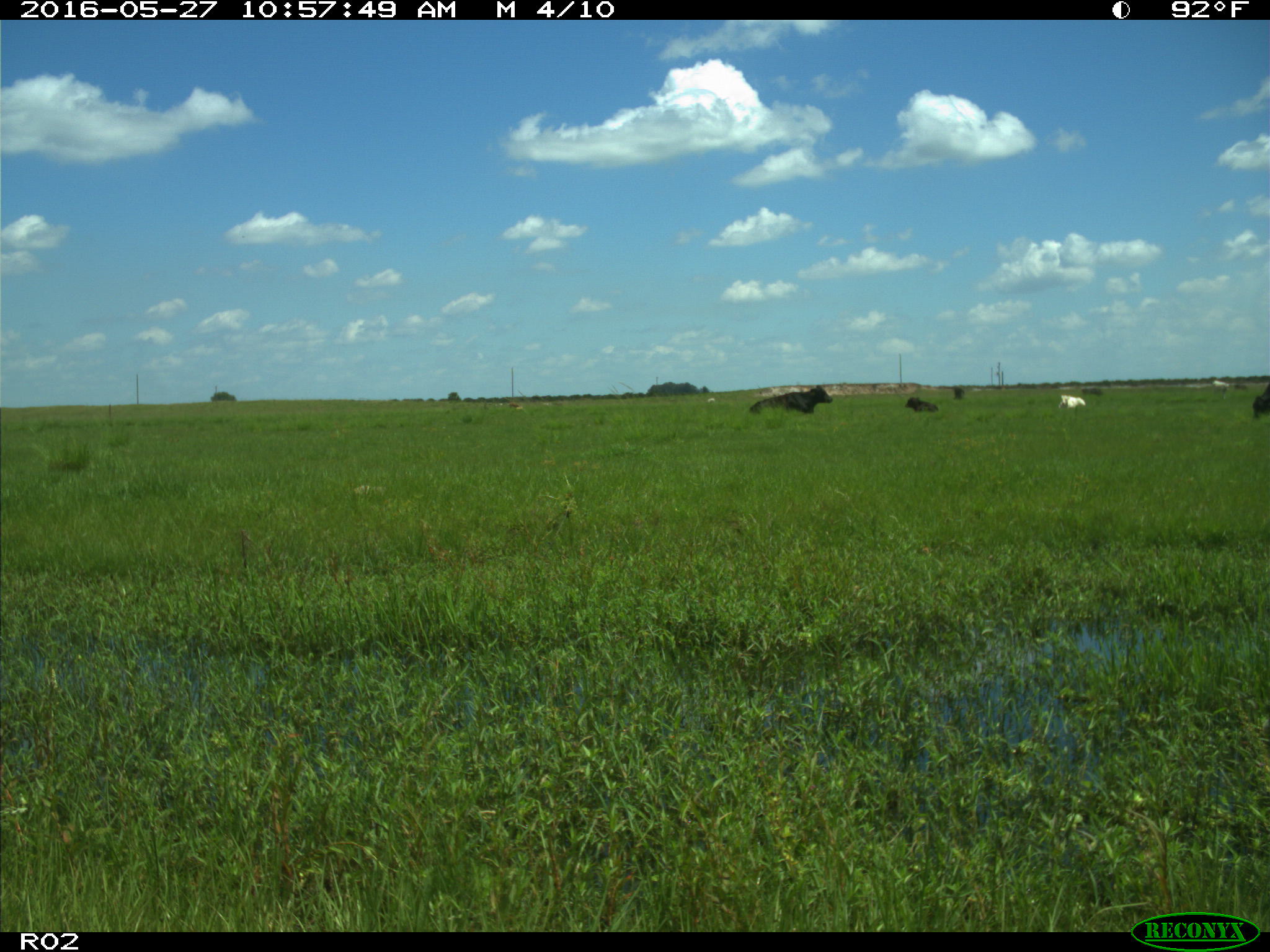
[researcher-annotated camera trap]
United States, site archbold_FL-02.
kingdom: Animalia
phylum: Chordata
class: Mammalia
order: Artiodactyla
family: Bovidae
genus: Bos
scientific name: Bos taurus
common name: domestic cow